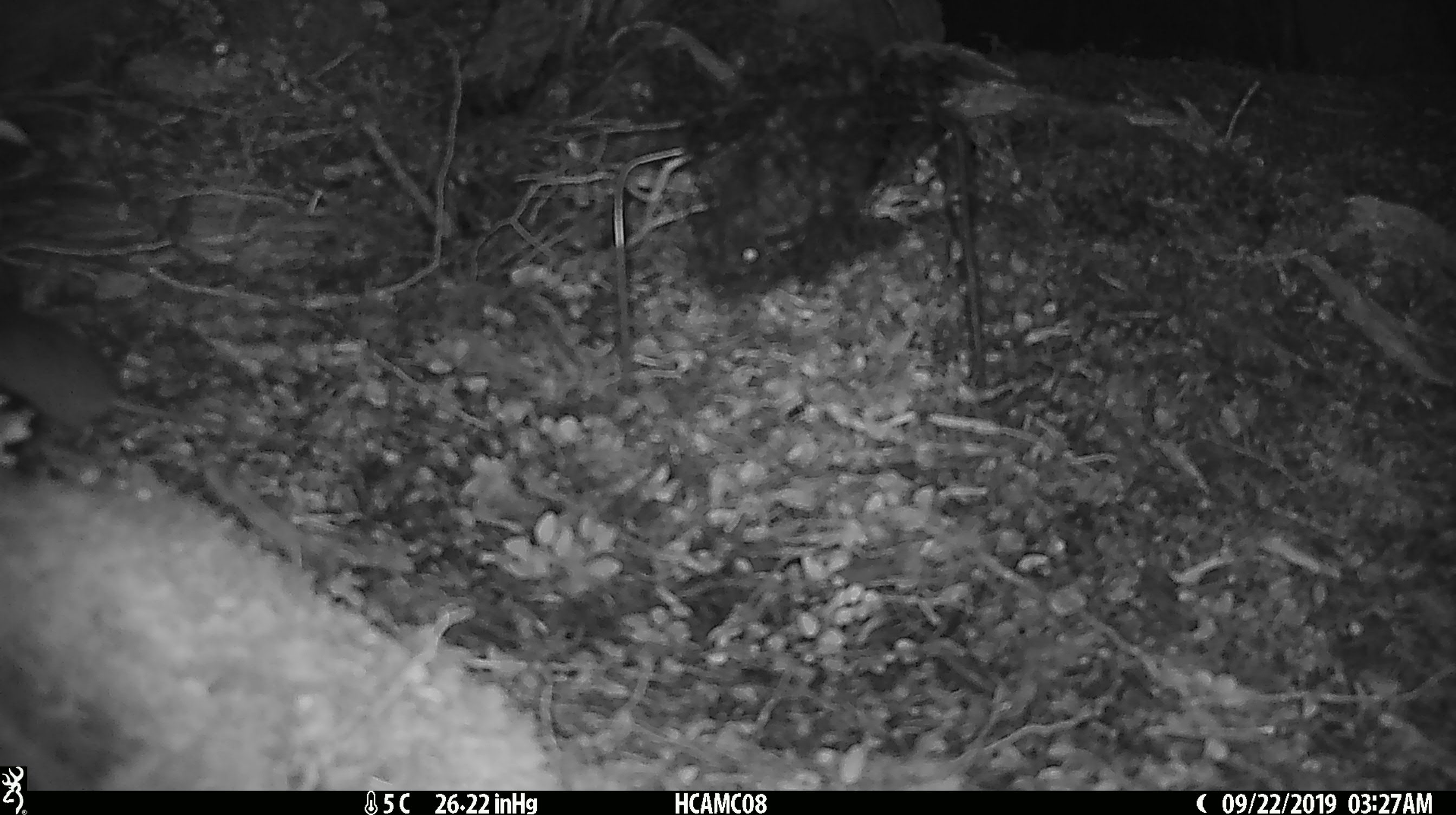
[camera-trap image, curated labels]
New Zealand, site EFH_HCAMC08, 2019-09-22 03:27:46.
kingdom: Animalia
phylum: Chordata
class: Mammalia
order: Rodentia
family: Muridae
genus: Mus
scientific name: Mus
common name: mouse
Mouse (Mus).